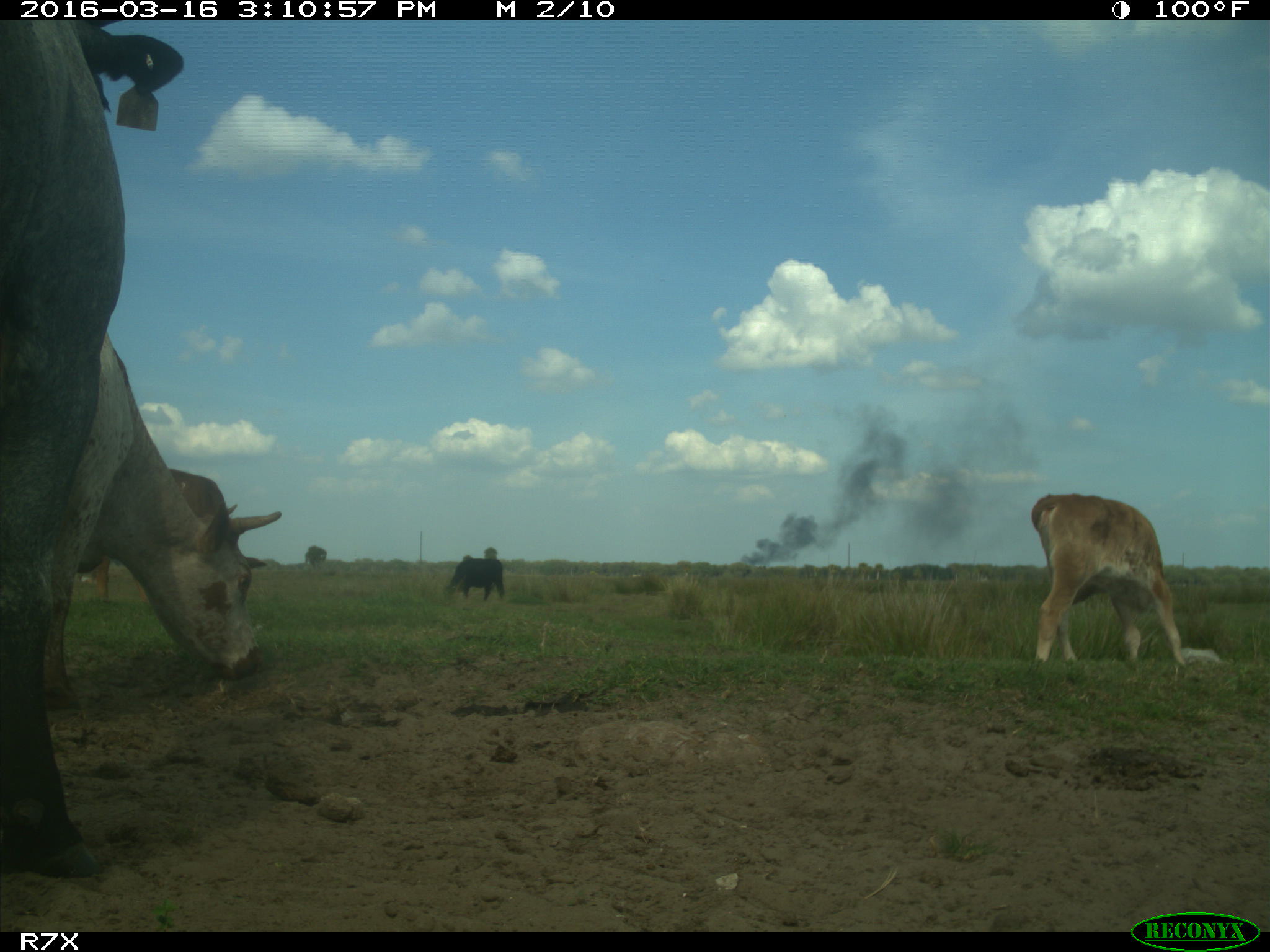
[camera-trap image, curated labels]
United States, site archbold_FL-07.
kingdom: Animalia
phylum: Chordata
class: Mammalia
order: Artiodactyla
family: Bovidae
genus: Bos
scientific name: Bos taurus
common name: domestic cow